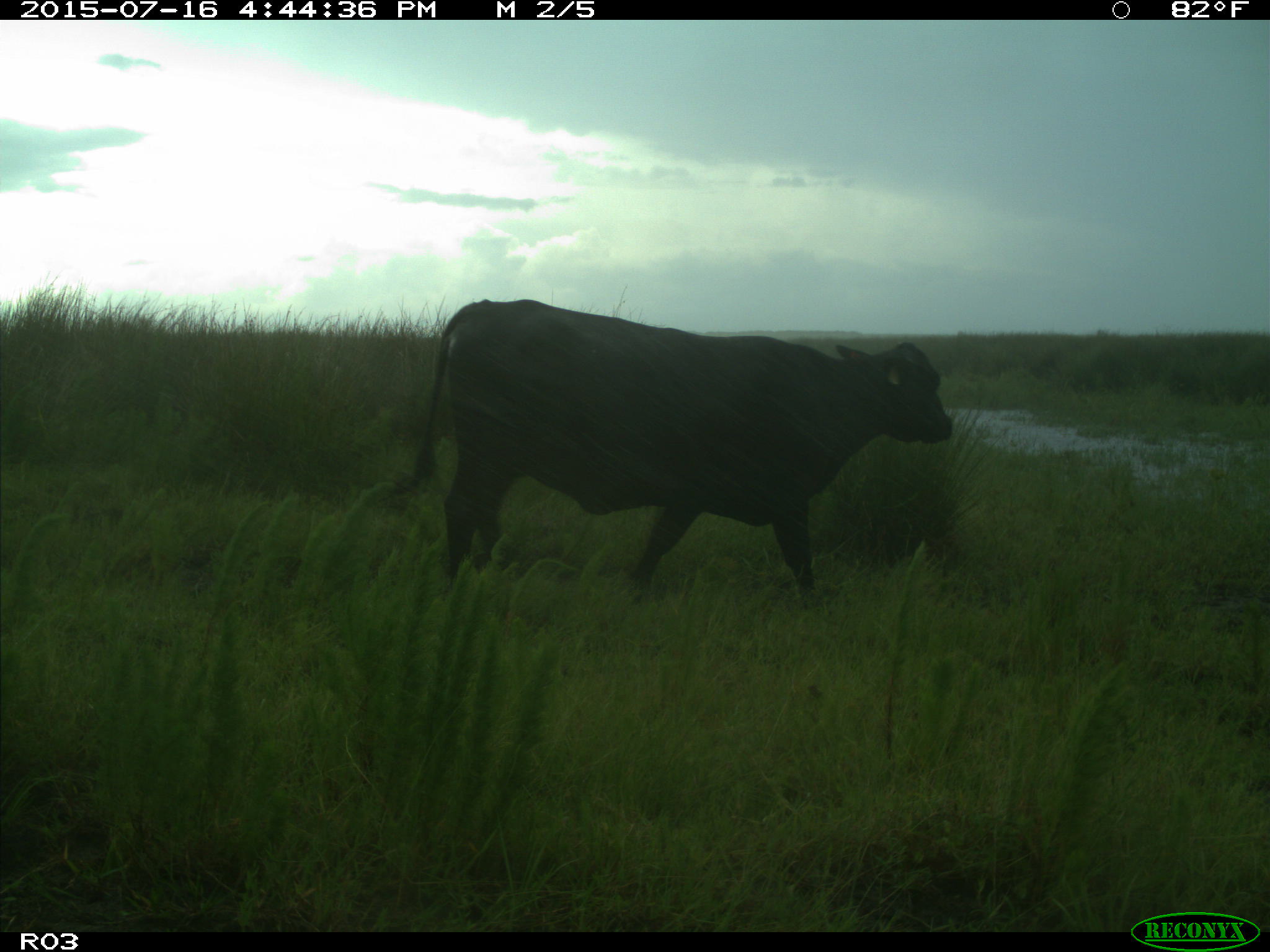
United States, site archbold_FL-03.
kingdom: Animalia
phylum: Chordata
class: Mammalia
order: Artiodactyla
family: Bovidae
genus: Bos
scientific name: Bos taurus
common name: domestic cow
Bos taurus (domestic cow).